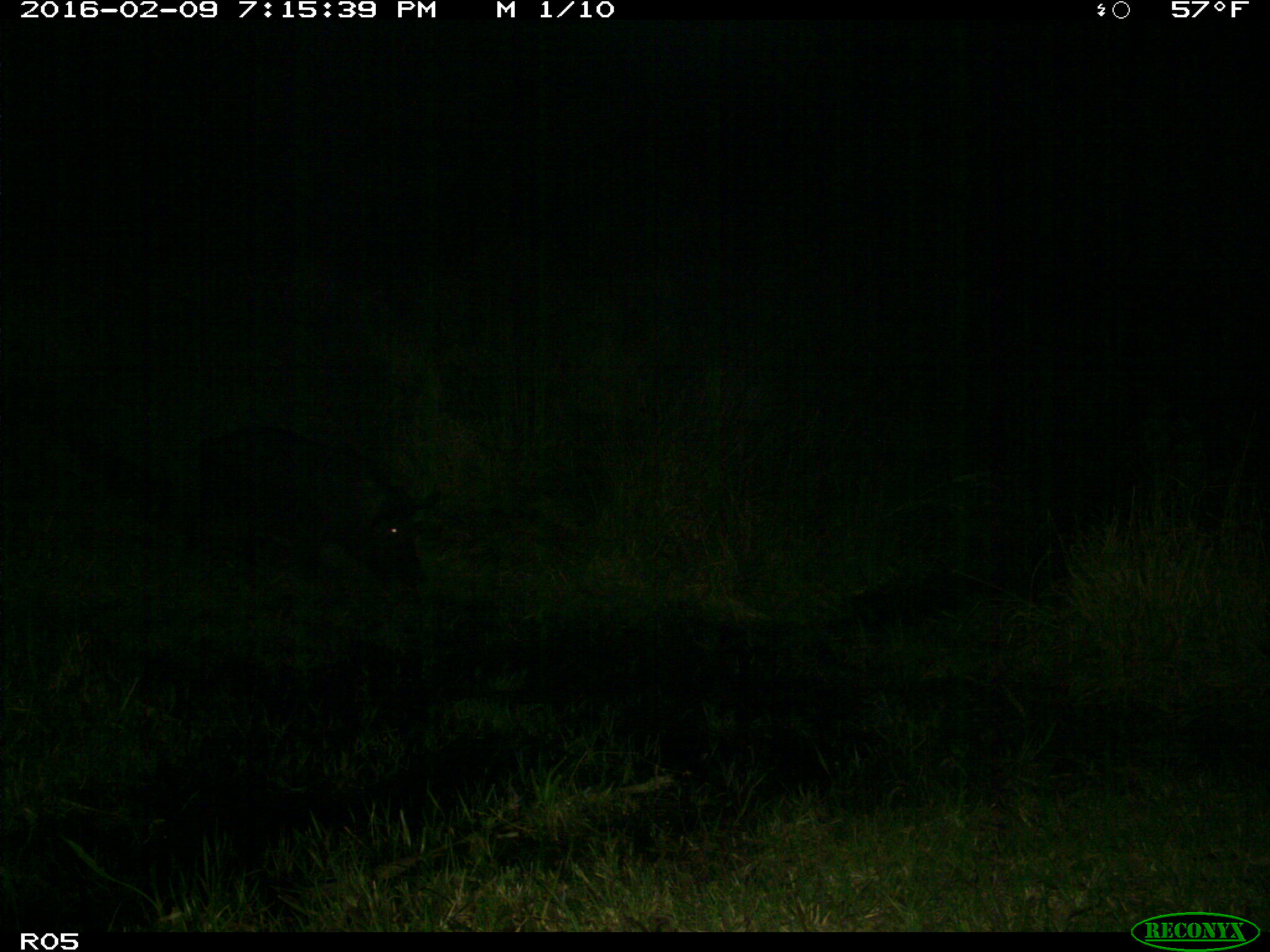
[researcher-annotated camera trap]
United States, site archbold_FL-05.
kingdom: Animalia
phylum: Chordata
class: Mammalia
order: Artiodactyla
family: Suidae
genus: Sus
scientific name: Sus scrofa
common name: wild boar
Sus scrofa (wild boar).